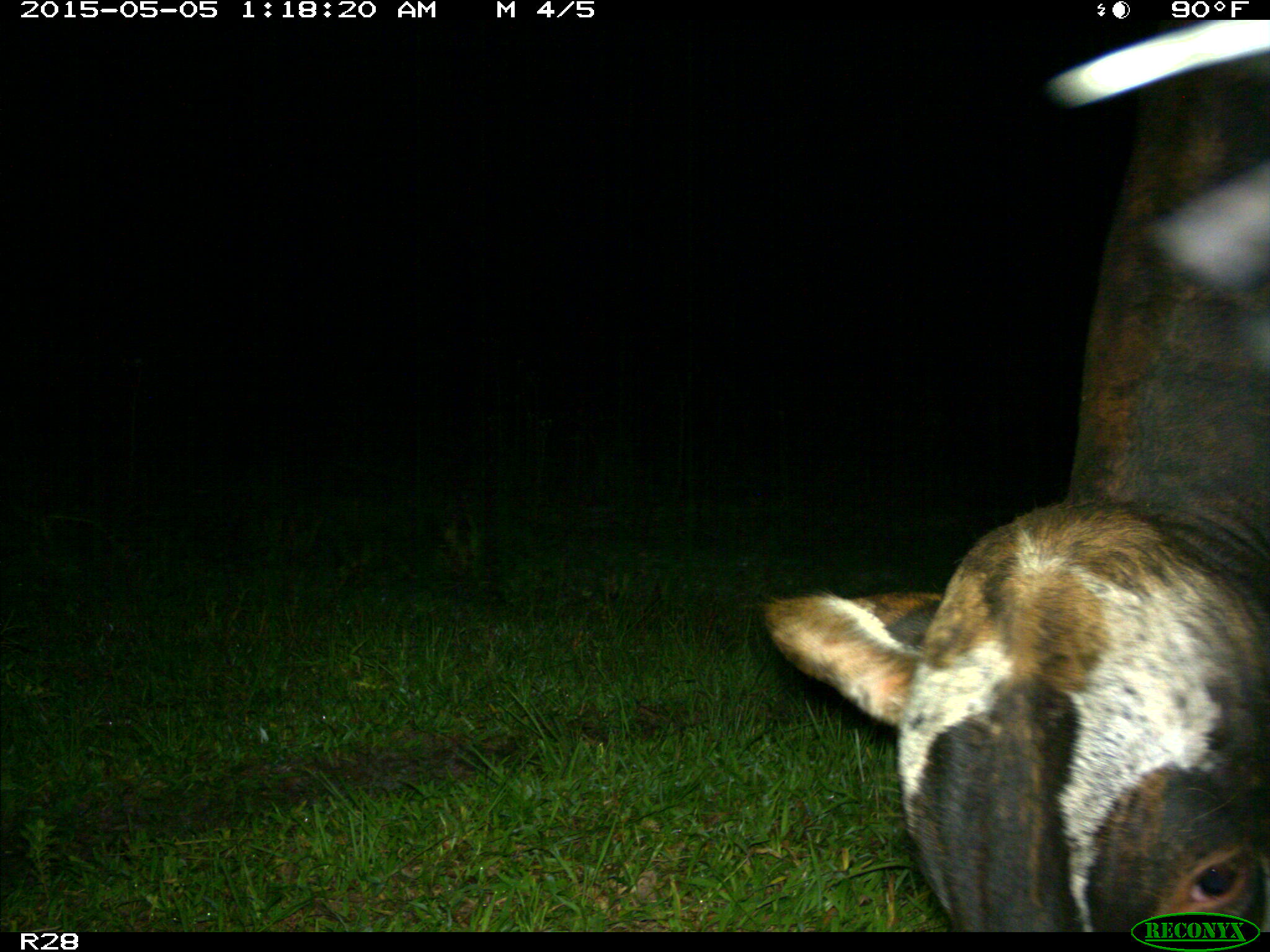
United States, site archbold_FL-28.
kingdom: Animalia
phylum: Chordata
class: Mammalia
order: Artiodactyla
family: Bovidae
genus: Bos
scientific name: Bos taurus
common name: domestic cow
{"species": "Bos taurus (domestic cow)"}